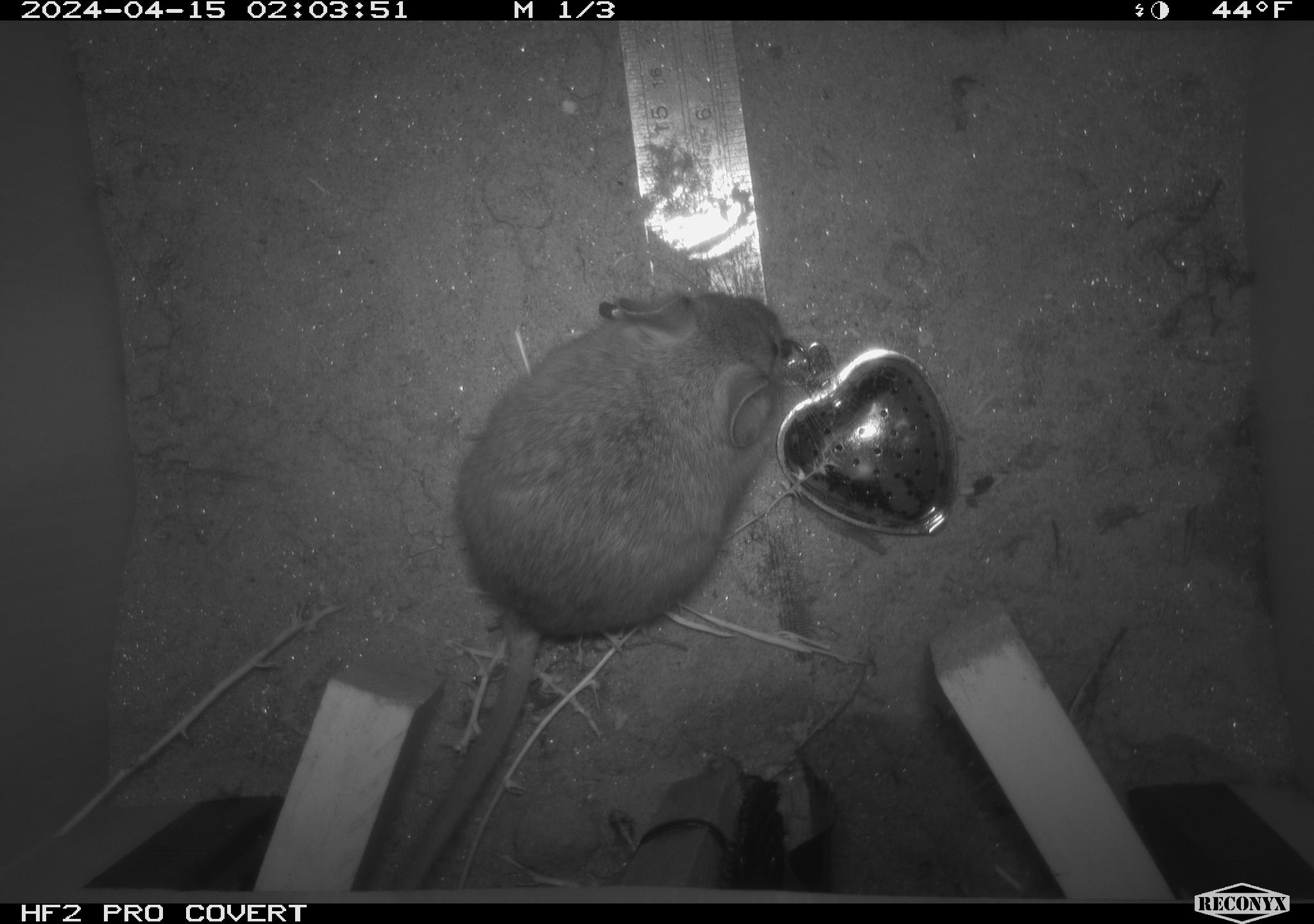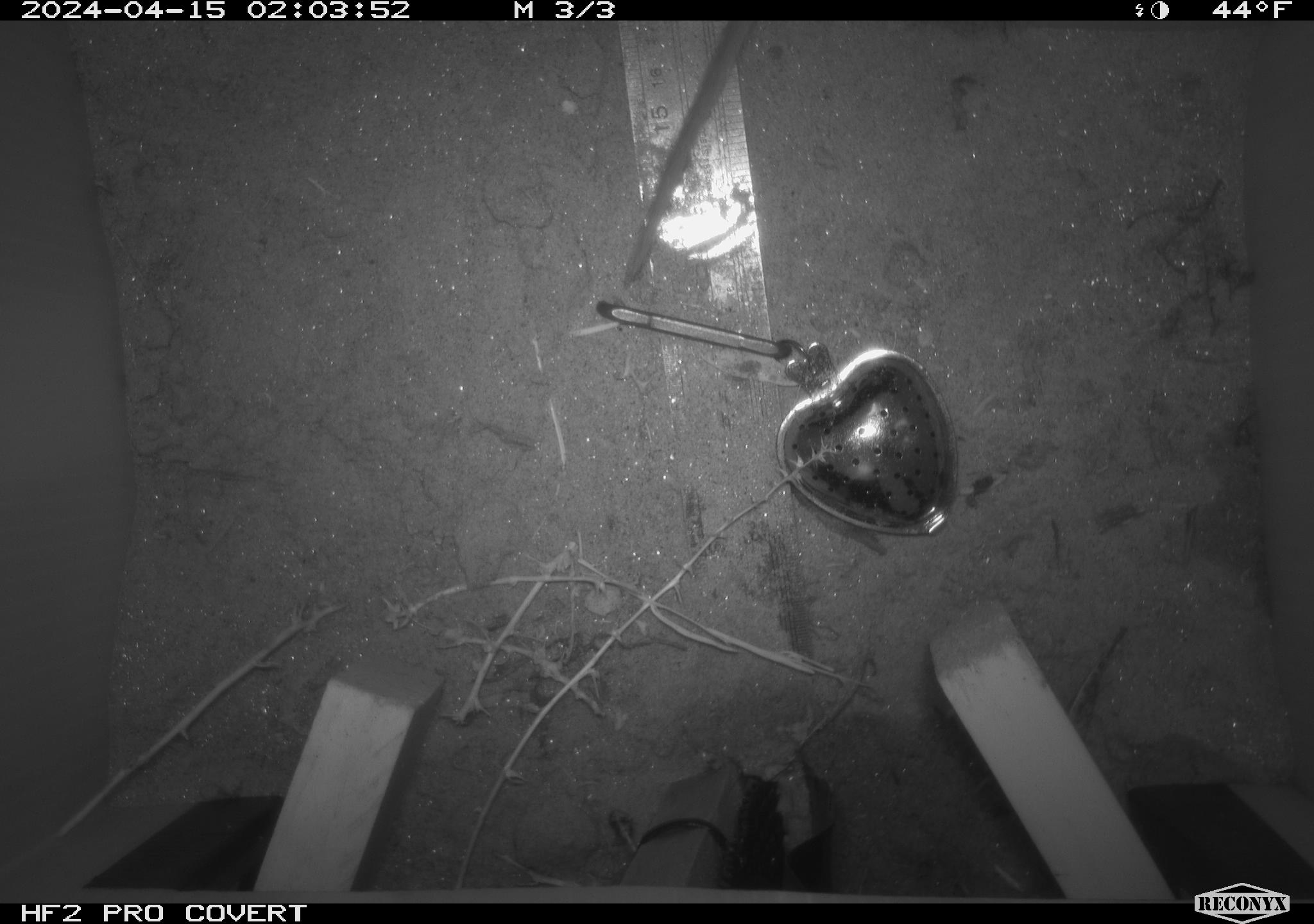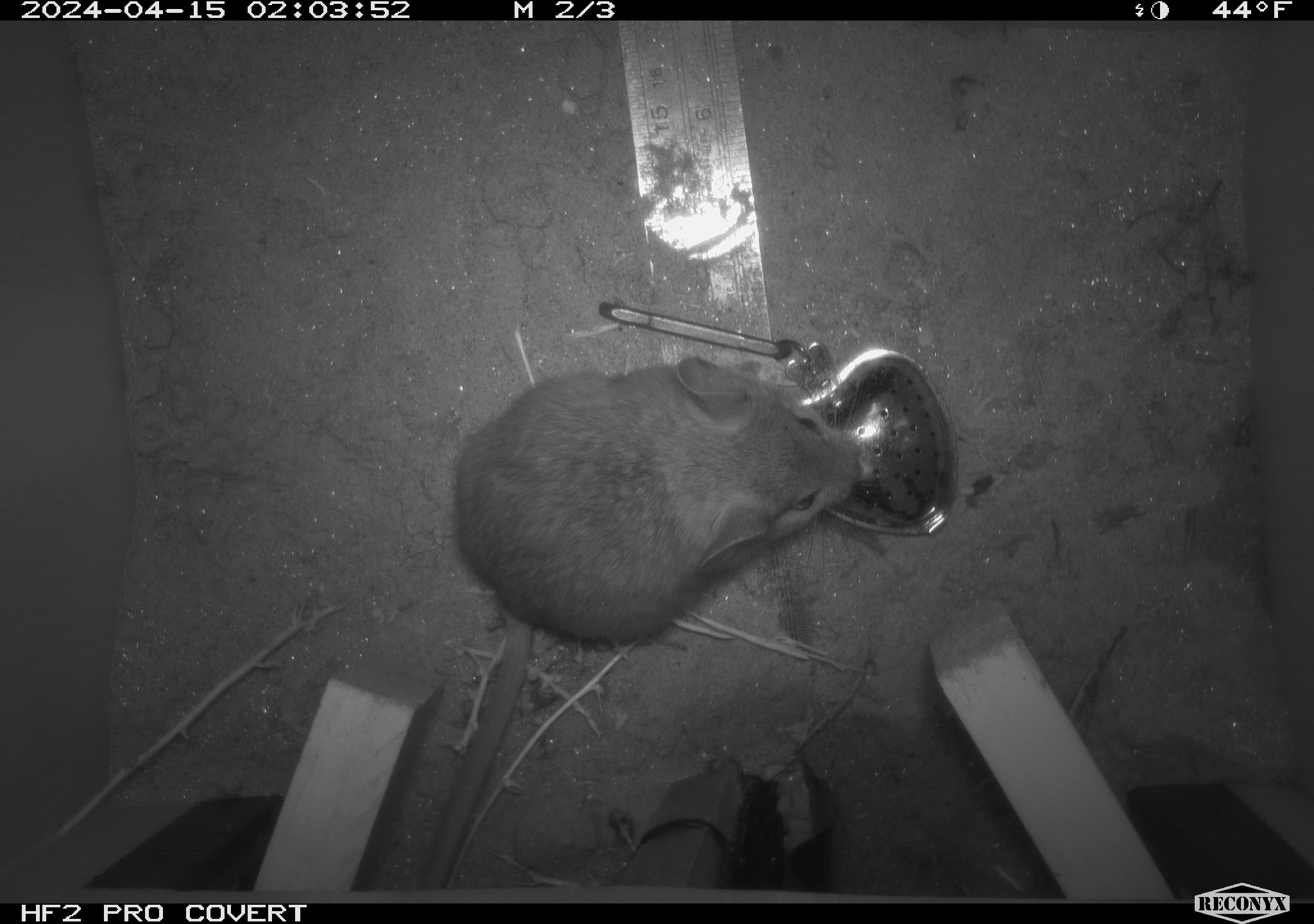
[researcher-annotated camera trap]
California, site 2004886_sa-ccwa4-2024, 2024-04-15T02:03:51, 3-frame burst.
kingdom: Animalia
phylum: Chordata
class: Mammalia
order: Rodentia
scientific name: Rodentia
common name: woodrat or rat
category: woodrat or rat species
Woodrat or rat species (woodrat or rat) (Rodentia).